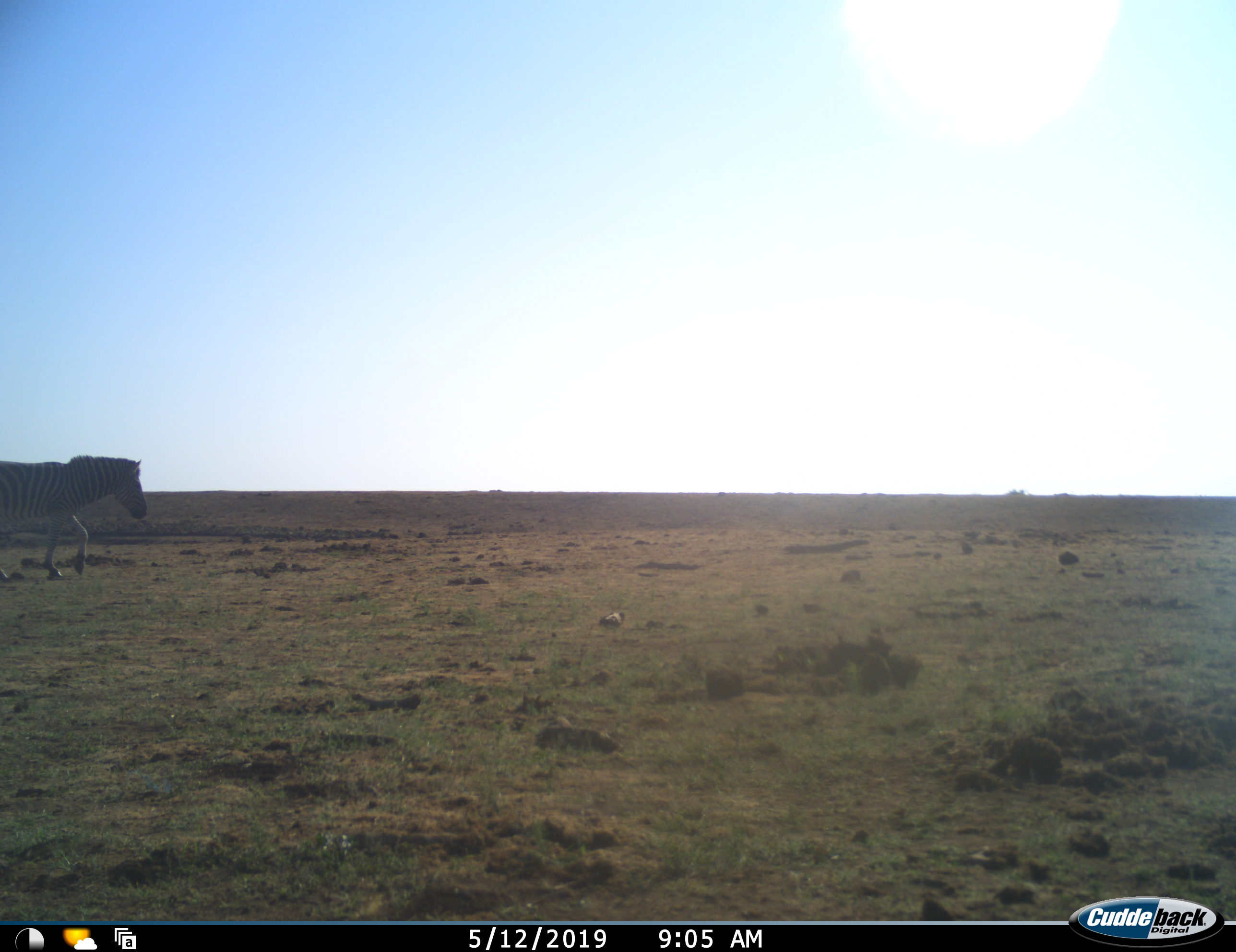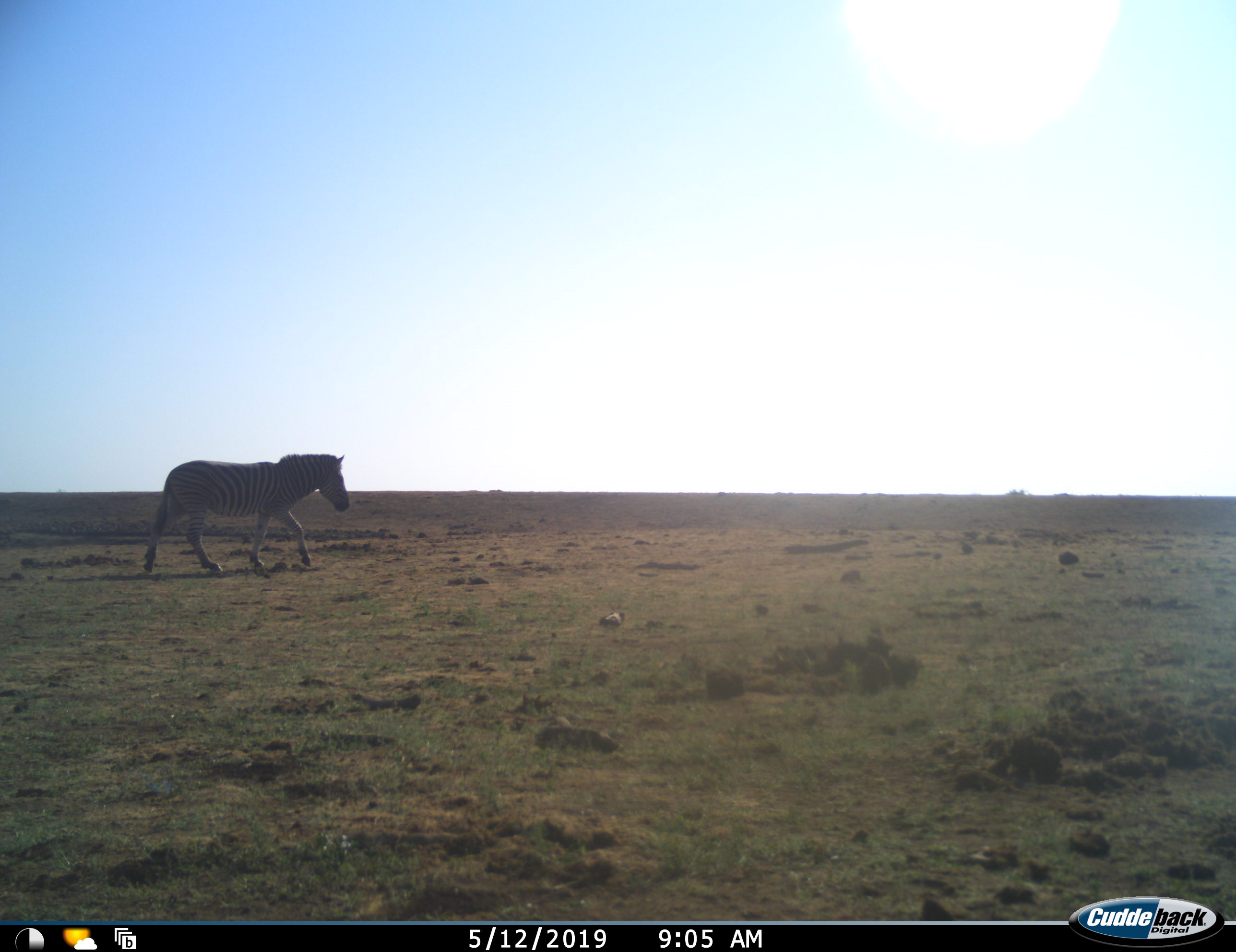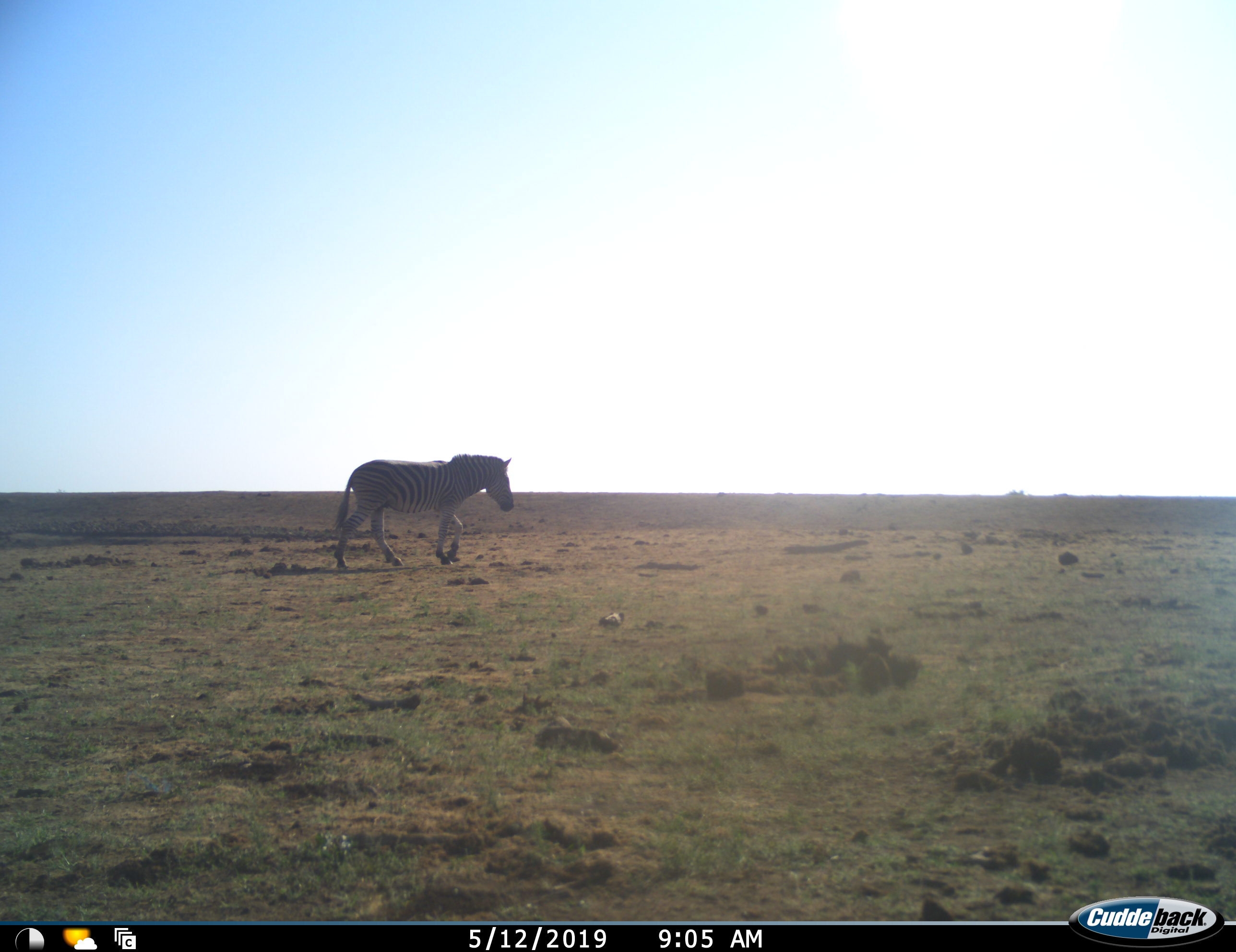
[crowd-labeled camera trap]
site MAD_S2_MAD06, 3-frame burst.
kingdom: Animalia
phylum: Chordata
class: Mammalia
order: Perissodactyla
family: Equidae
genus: Equus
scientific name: Equus quagga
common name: plains zebra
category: zebraplains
Zebraplains (plains zebra) (Equus quagga), count 1. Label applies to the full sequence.